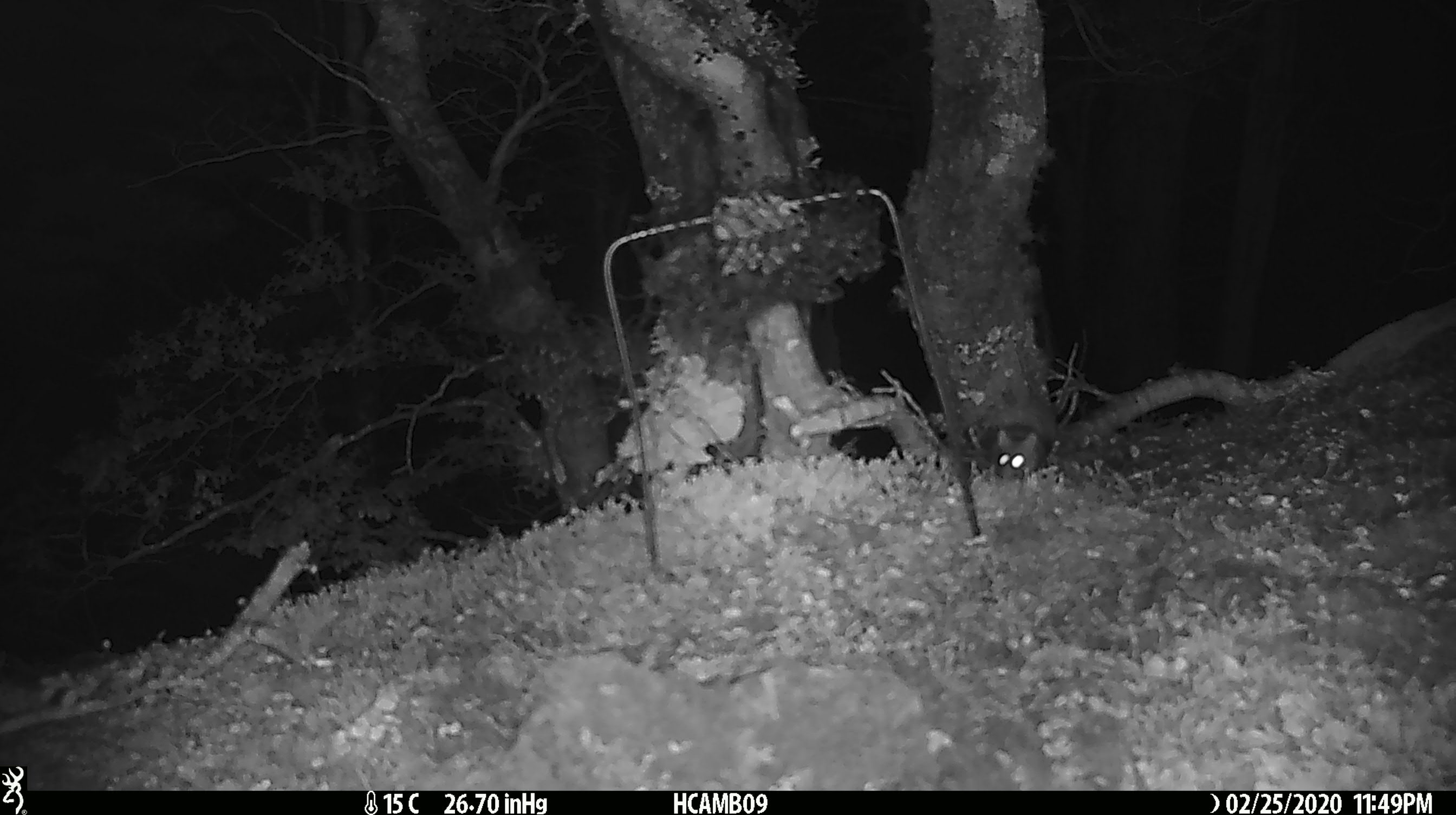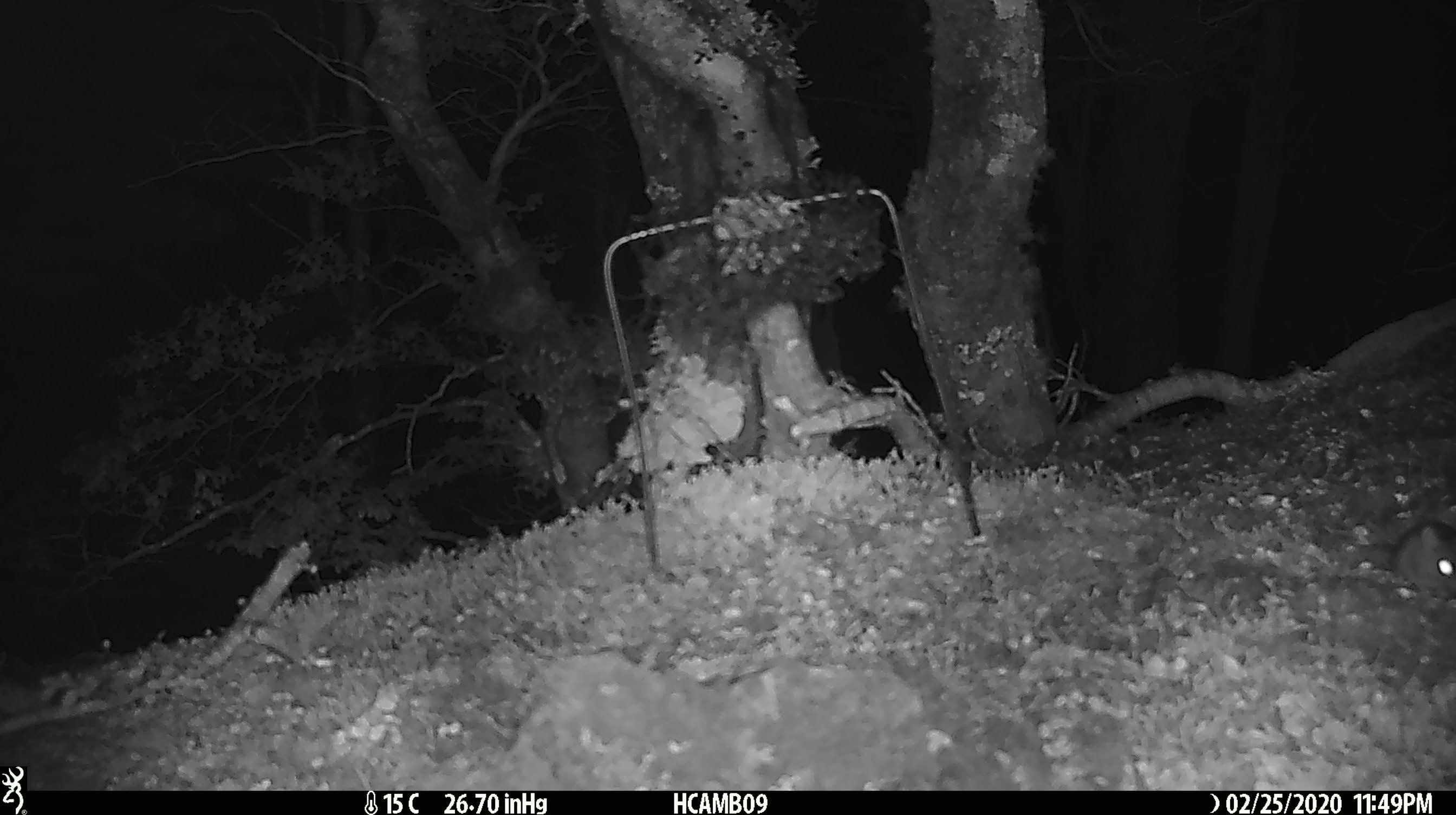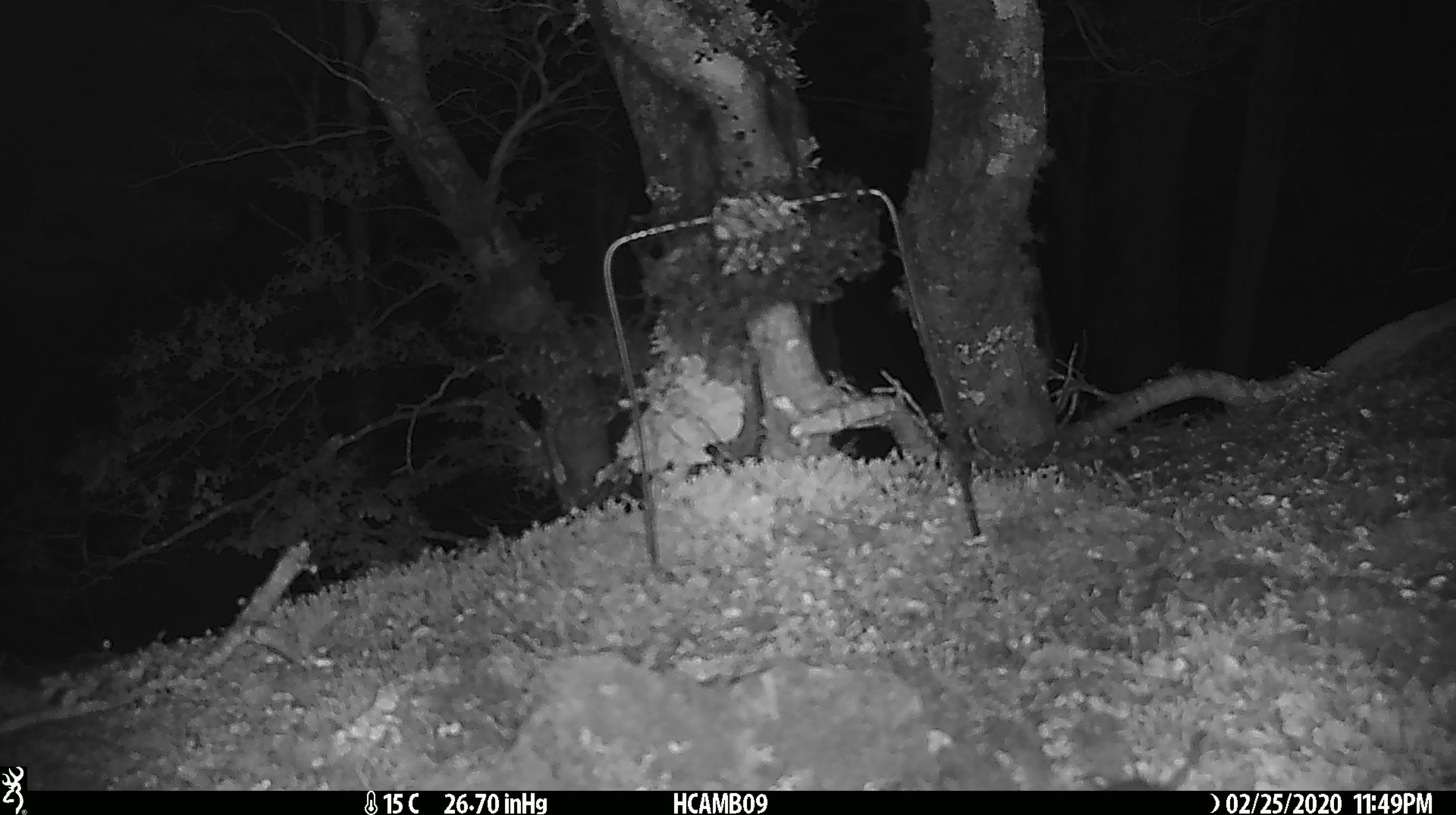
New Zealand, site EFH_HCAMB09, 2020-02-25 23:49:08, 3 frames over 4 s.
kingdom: Animalia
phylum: Chordata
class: Mammalia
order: Rodentia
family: Muridae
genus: Mus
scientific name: Mus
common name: mouse